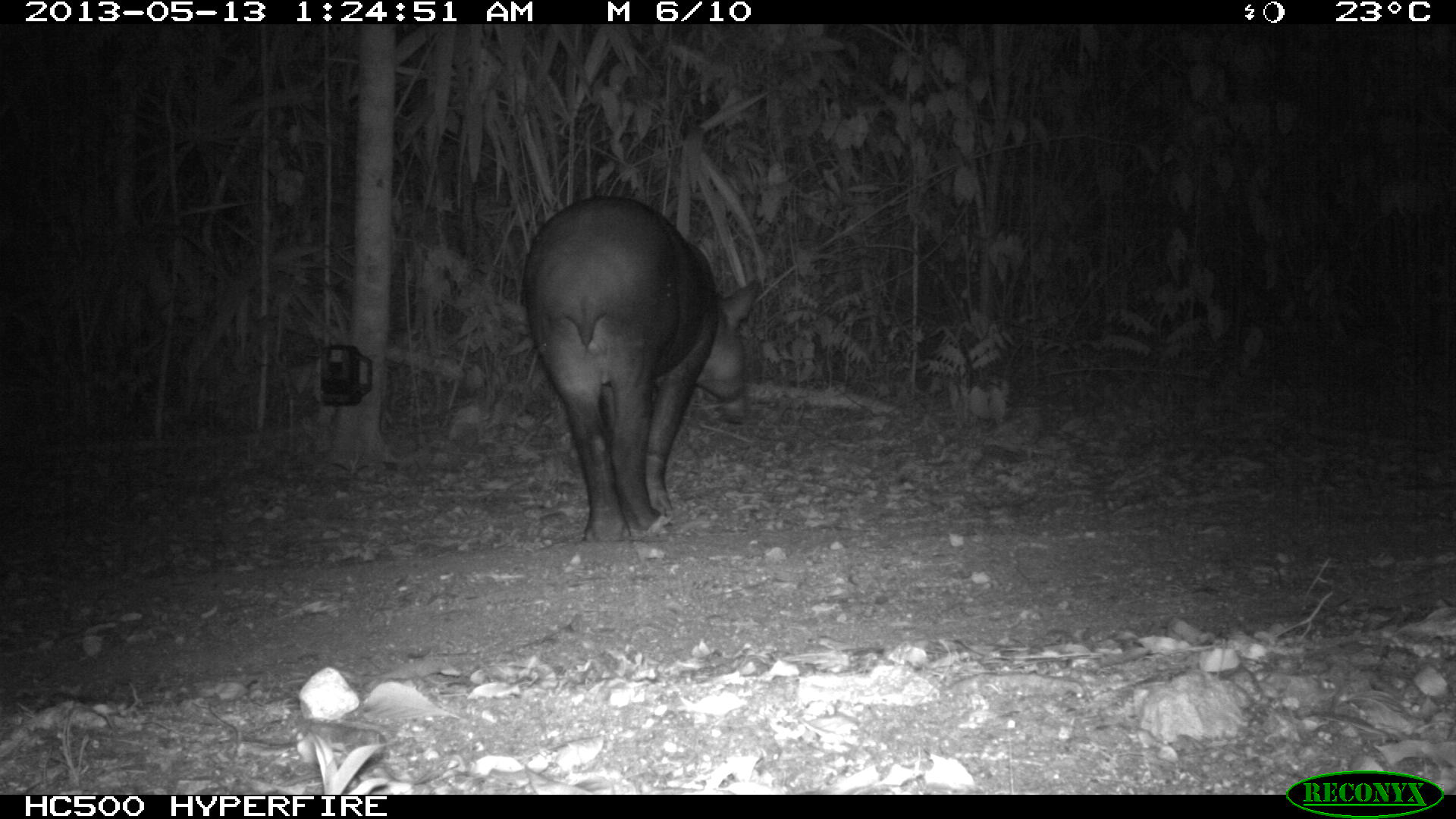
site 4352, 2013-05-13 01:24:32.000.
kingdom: Animalia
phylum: Chordata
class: Mammalia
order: Perissodactyla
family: Tapiridae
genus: Tapirus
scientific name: Tapirus bairdii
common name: baird's tapir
Tapirus bairdii (baird's tapir), count 2.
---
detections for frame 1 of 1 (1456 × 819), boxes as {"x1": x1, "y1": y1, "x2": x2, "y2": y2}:
tapirus bairdii: {"x1": 519, "y1": 193, "x2": 762, "y2": 542}